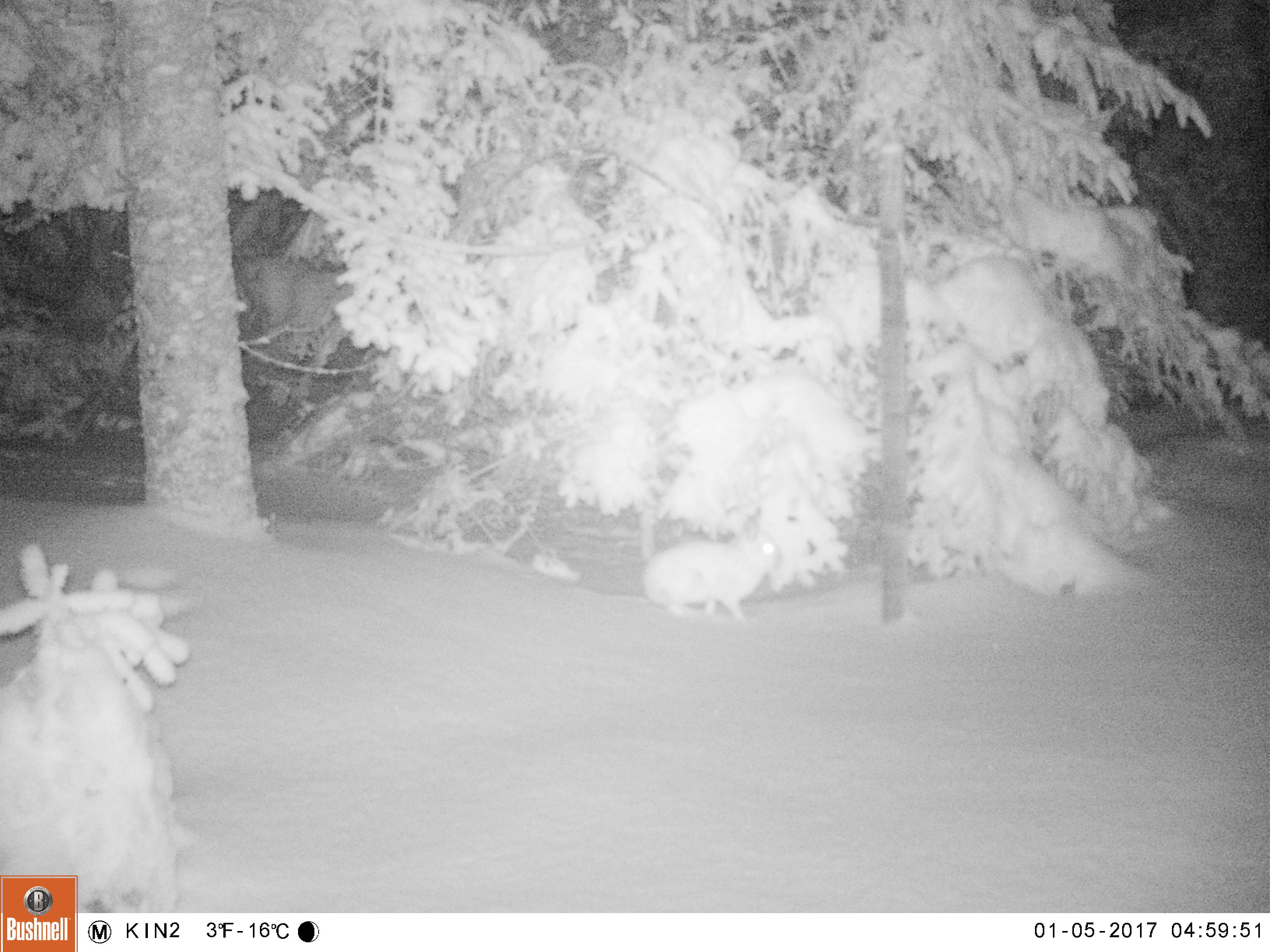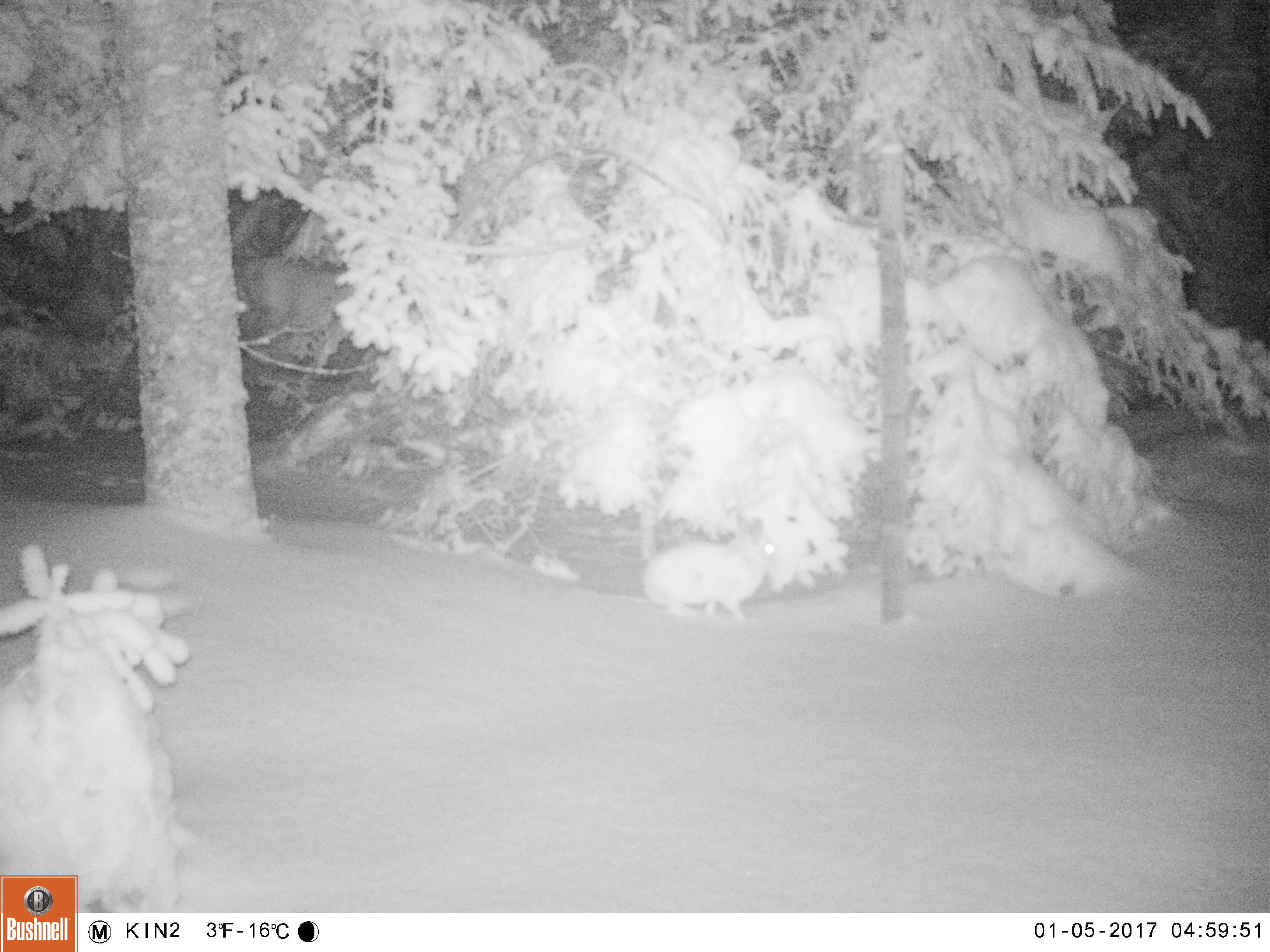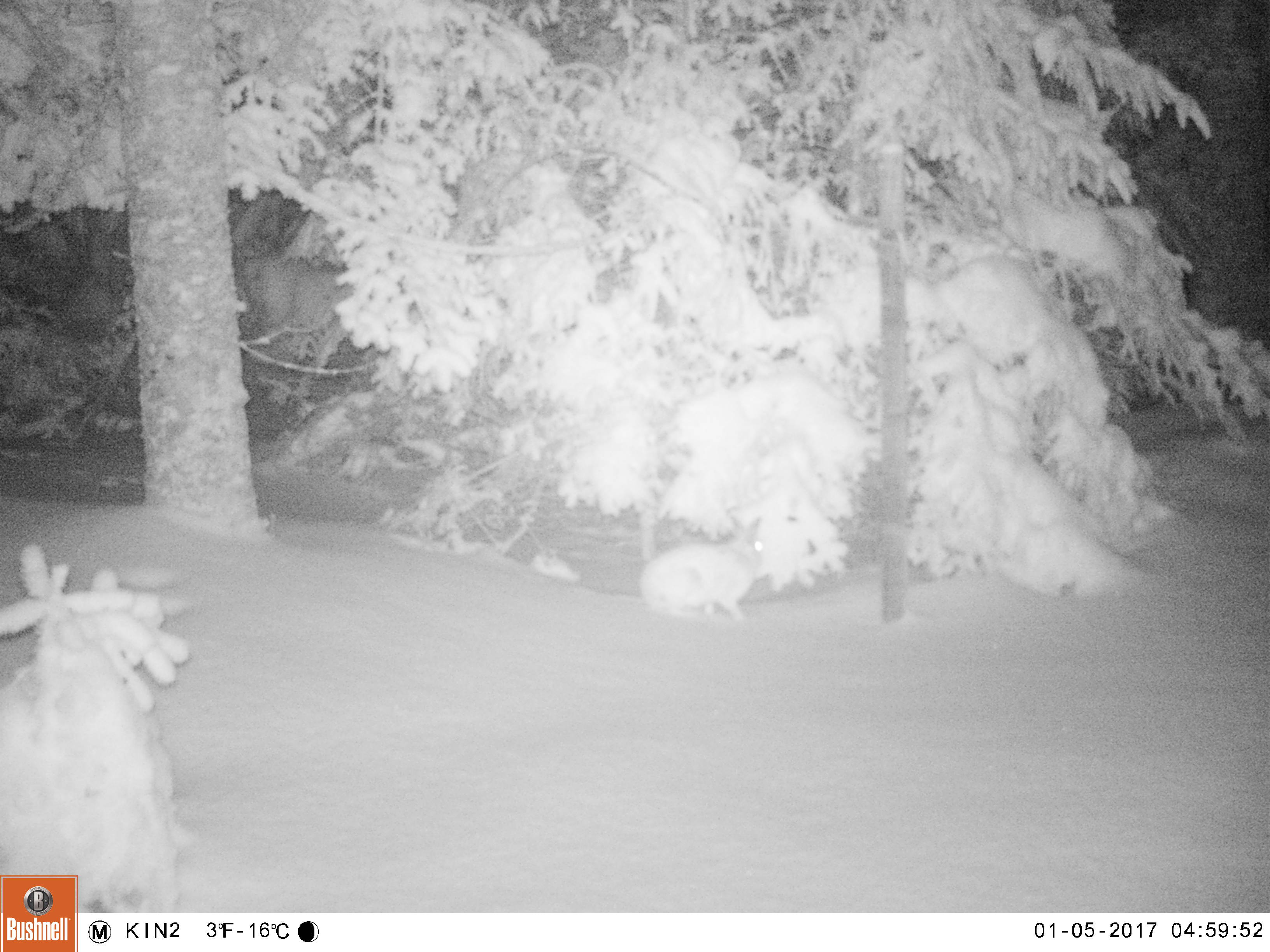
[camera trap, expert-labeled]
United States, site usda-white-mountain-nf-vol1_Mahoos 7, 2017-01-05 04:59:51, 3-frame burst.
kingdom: Animalia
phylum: Chordata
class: Mammalia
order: Lagomorpha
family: Leporidae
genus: Lepus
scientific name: Lepus americanus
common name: snowshoe hare